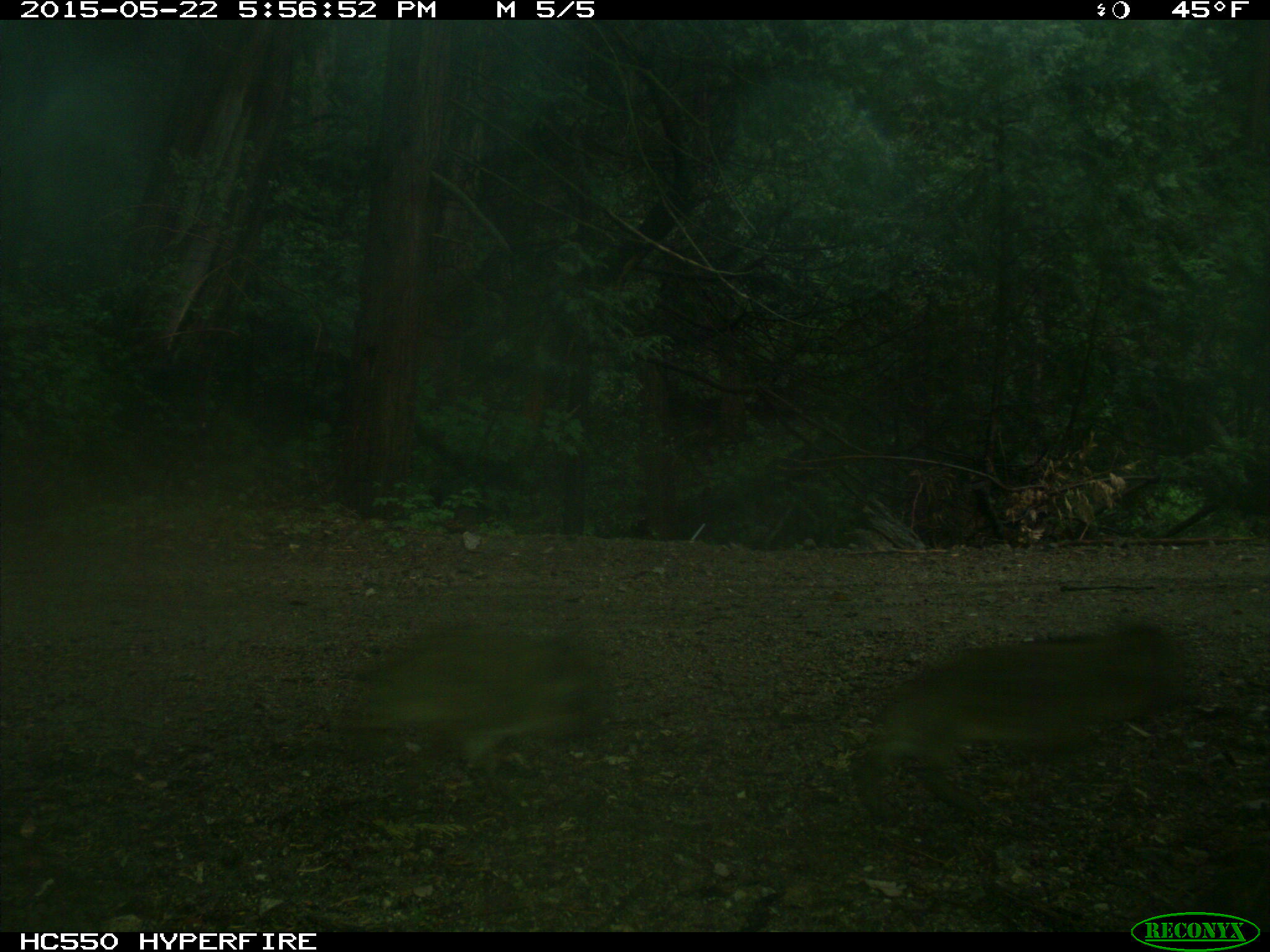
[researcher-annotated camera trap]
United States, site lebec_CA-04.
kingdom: Animalia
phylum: Chordata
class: Mammalia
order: Artiodactyla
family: Suidae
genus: Sus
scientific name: Sus scrofa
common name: wild boar